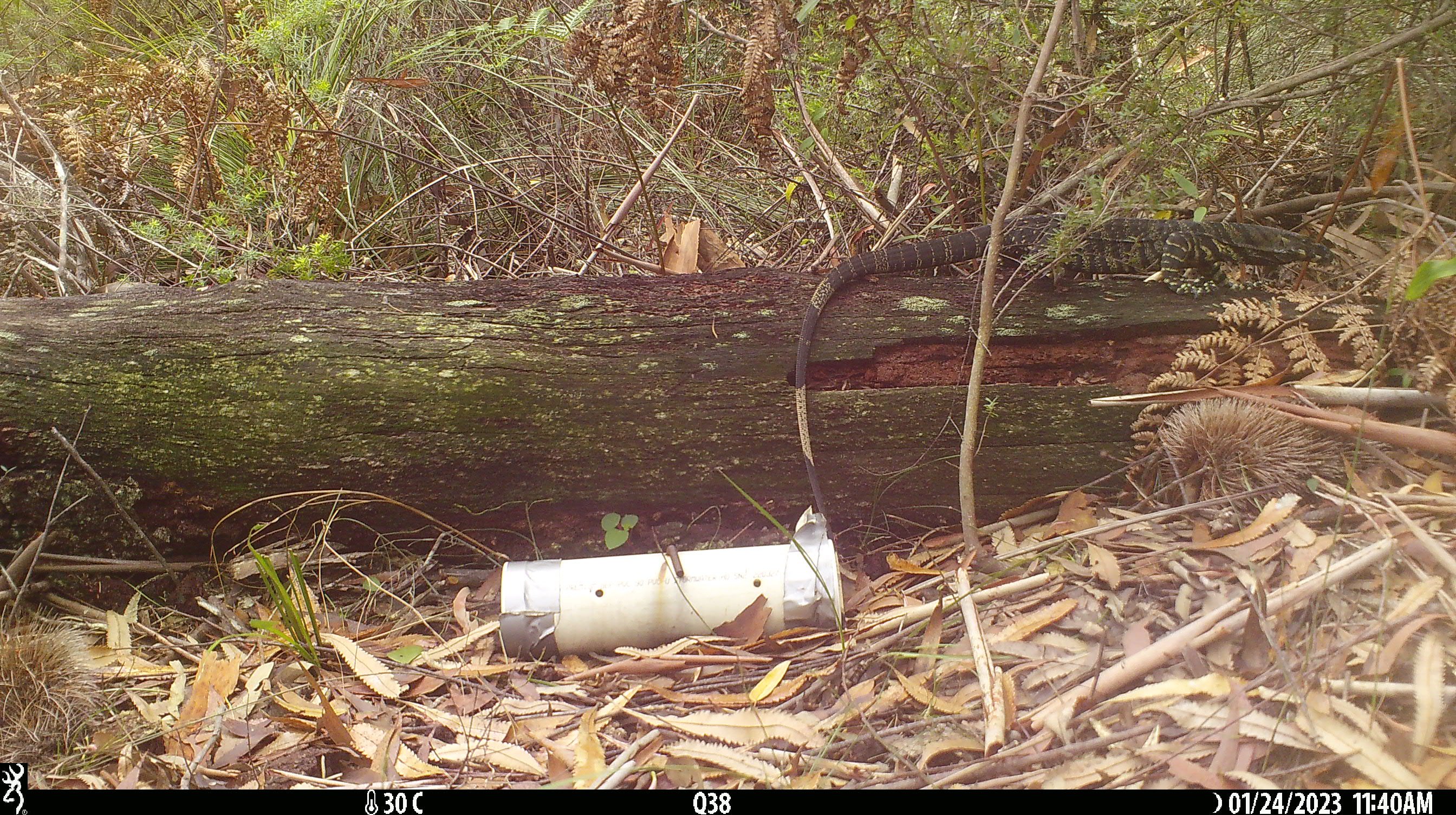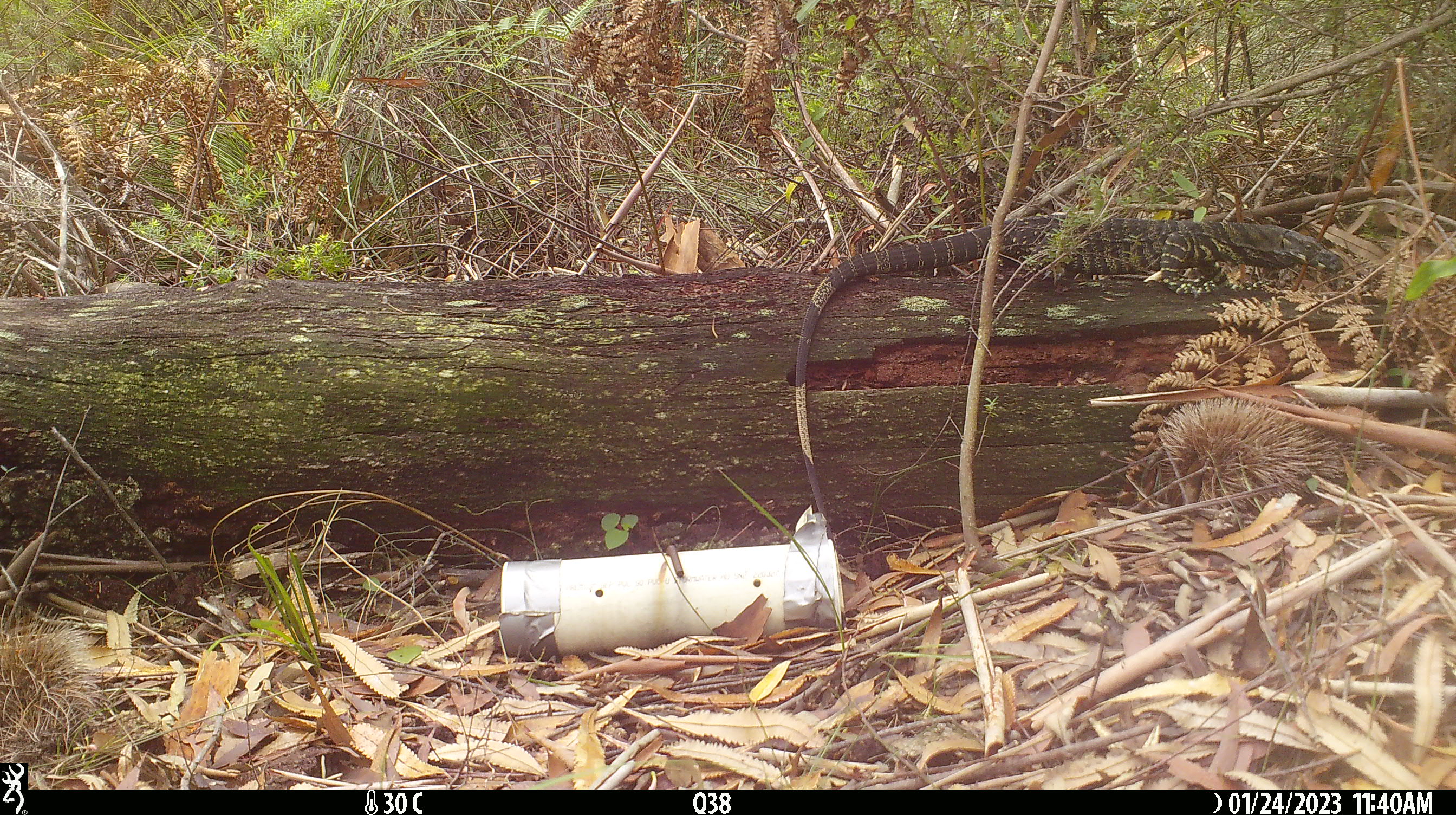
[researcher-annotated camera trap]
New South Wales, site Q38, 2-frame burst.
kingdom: Animalia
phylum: Chordata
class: Reptilia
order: Squamata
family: Varanidae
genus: Varanus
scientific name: Varanus varius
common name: lace monitor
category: goanna